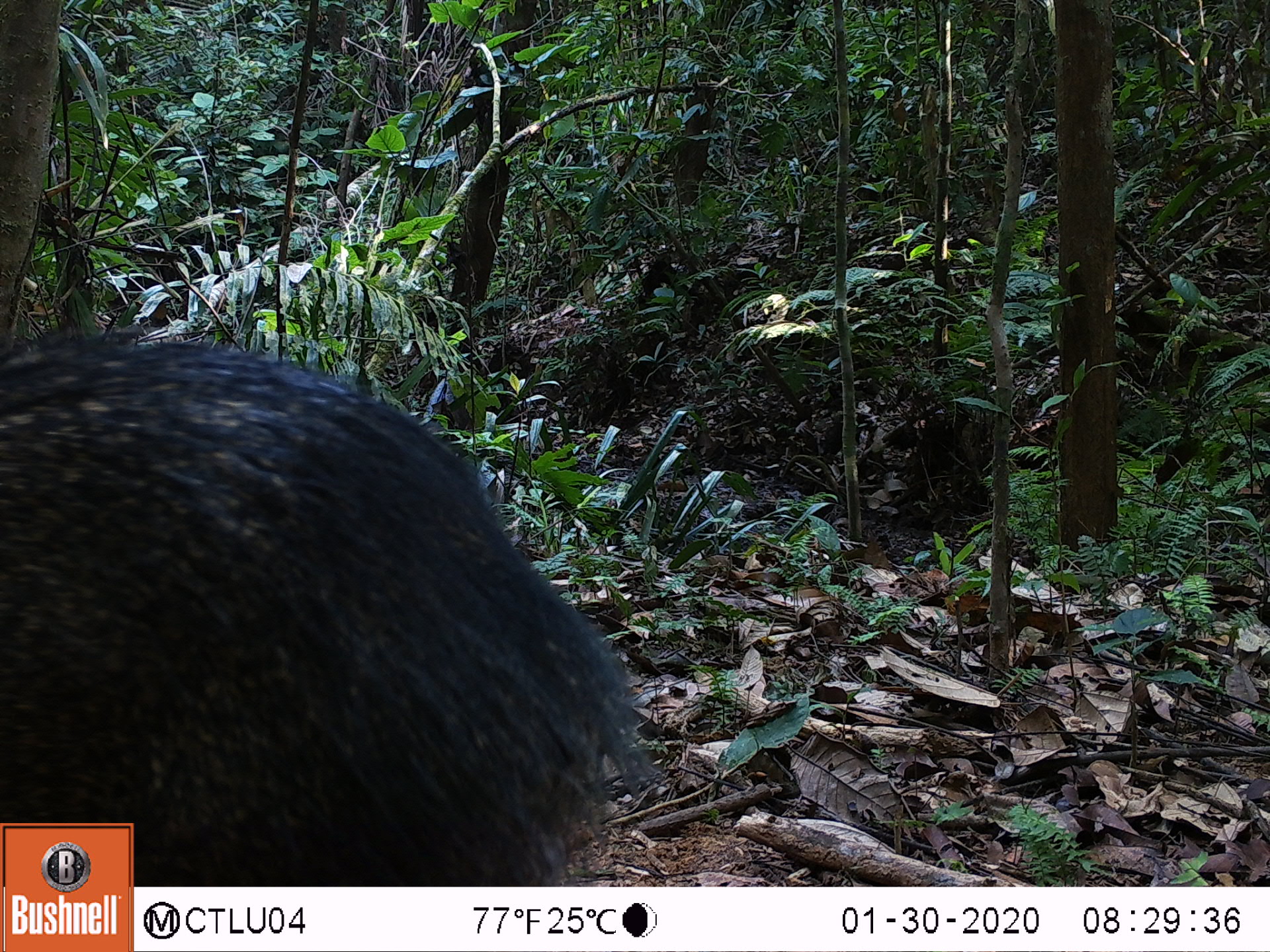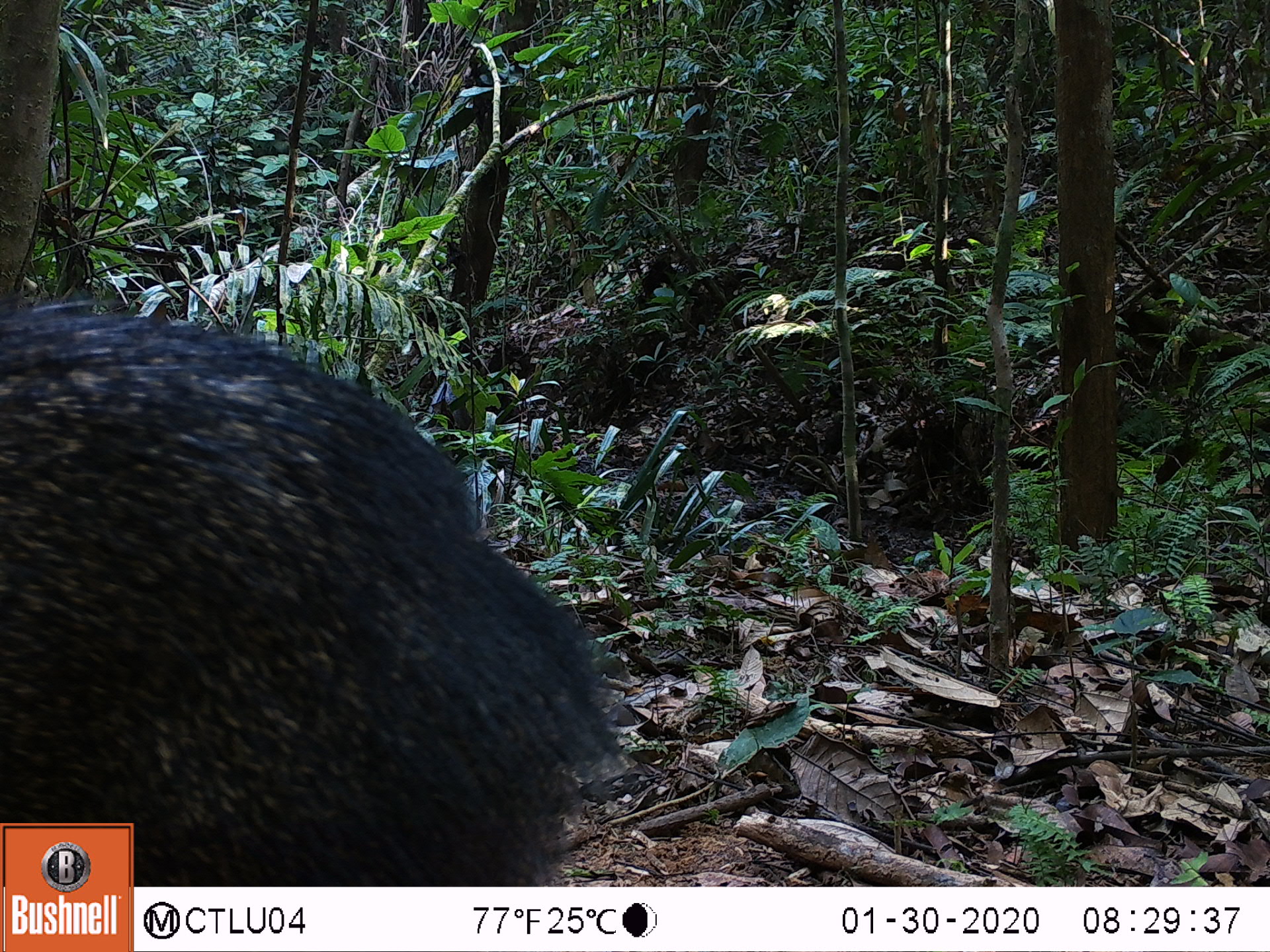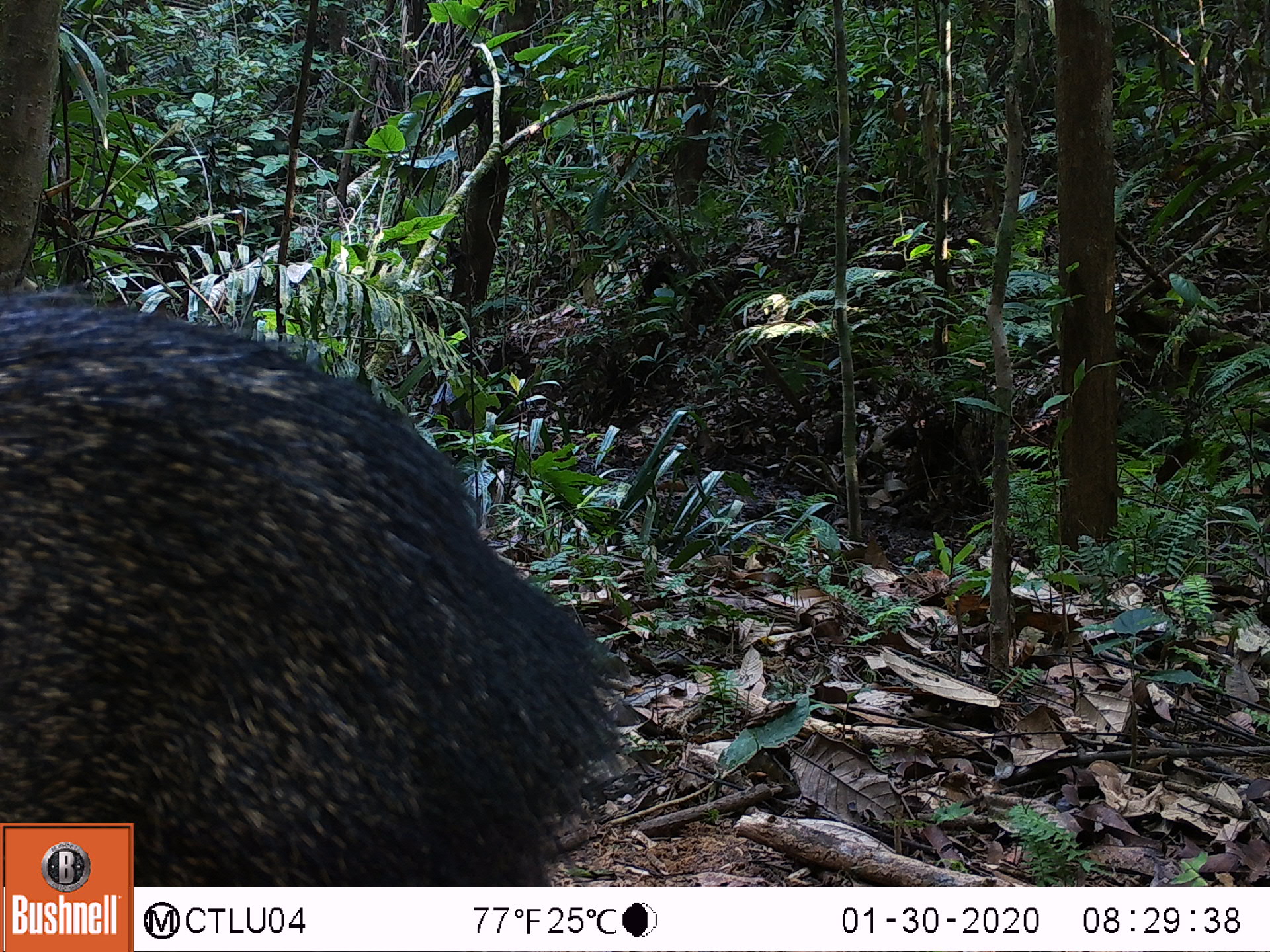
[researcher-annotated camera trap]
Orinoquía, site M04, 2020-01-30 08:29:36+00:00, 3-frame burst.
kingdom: Animalia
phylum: Chordata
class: Mammalia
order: Artiodactyla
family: Tayassuidae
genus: Pecari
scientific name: Pecari tajacu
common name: collared peccary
Collared peccary (Pecari tajacu).